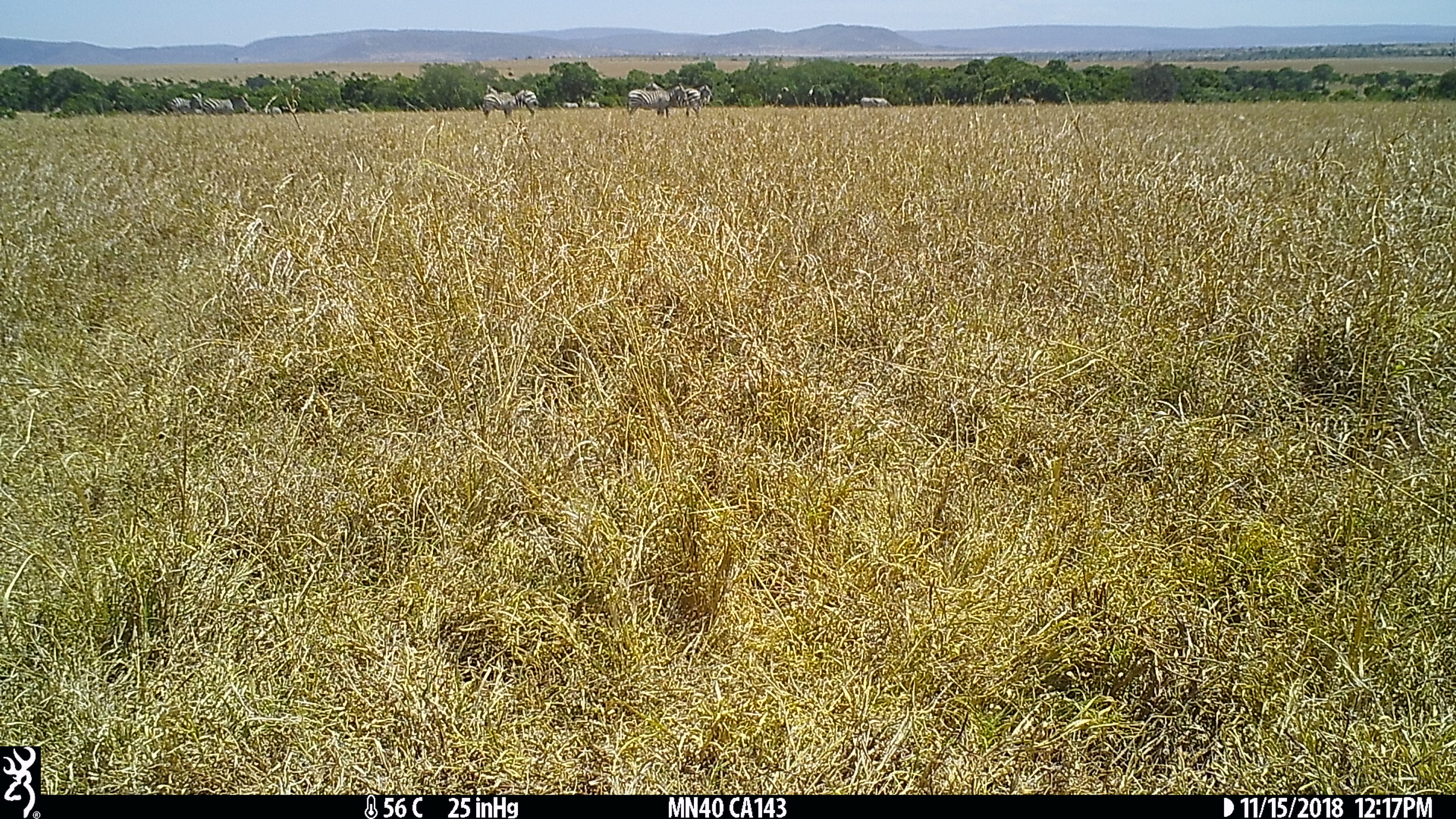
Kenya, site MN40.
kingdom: Animalia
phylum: Chordata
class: Mammalia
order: Perissodactyla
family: Equidae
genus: Equus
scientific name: Equus quagga burchellii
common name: burchell's zebra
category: zebra